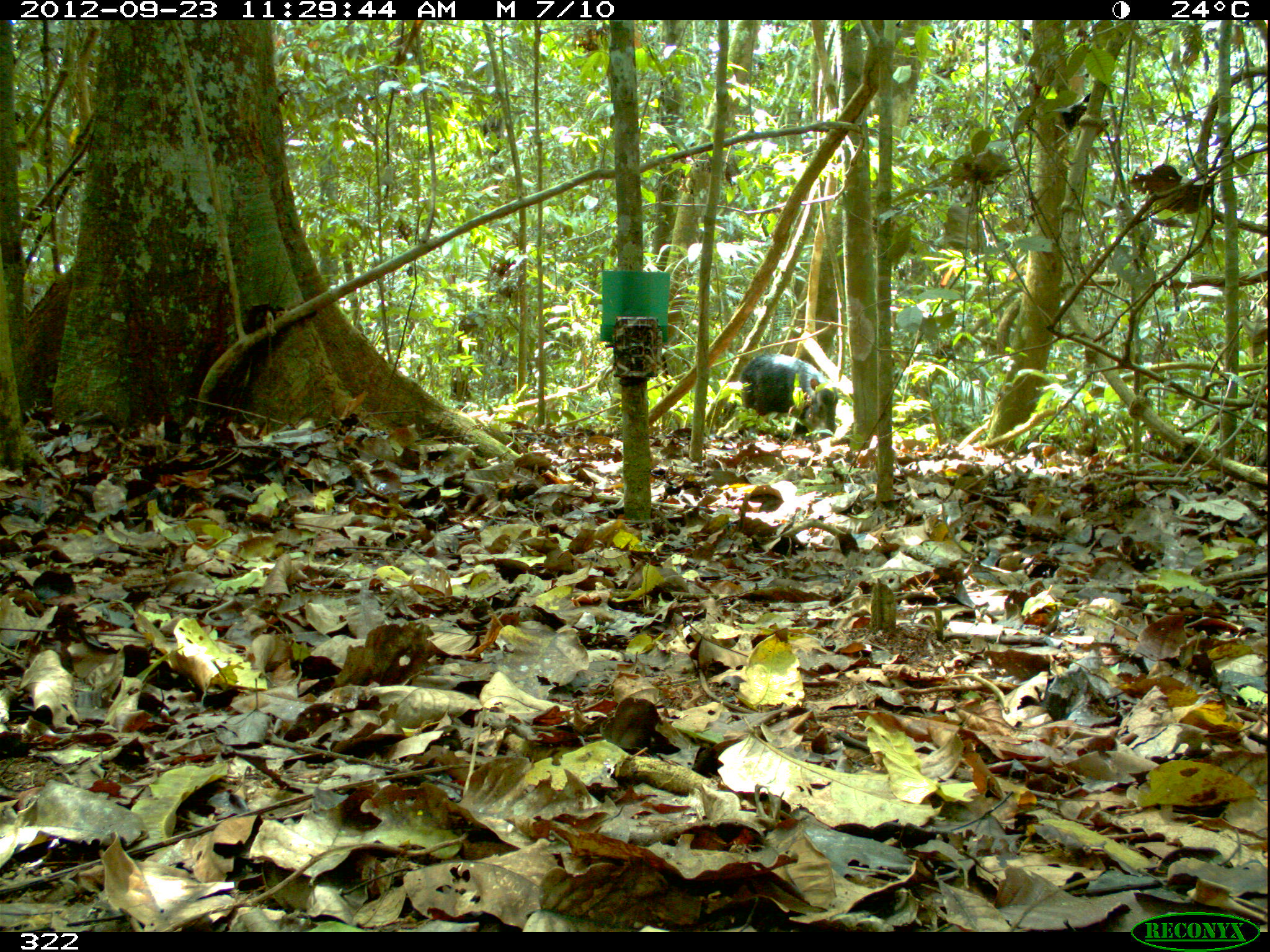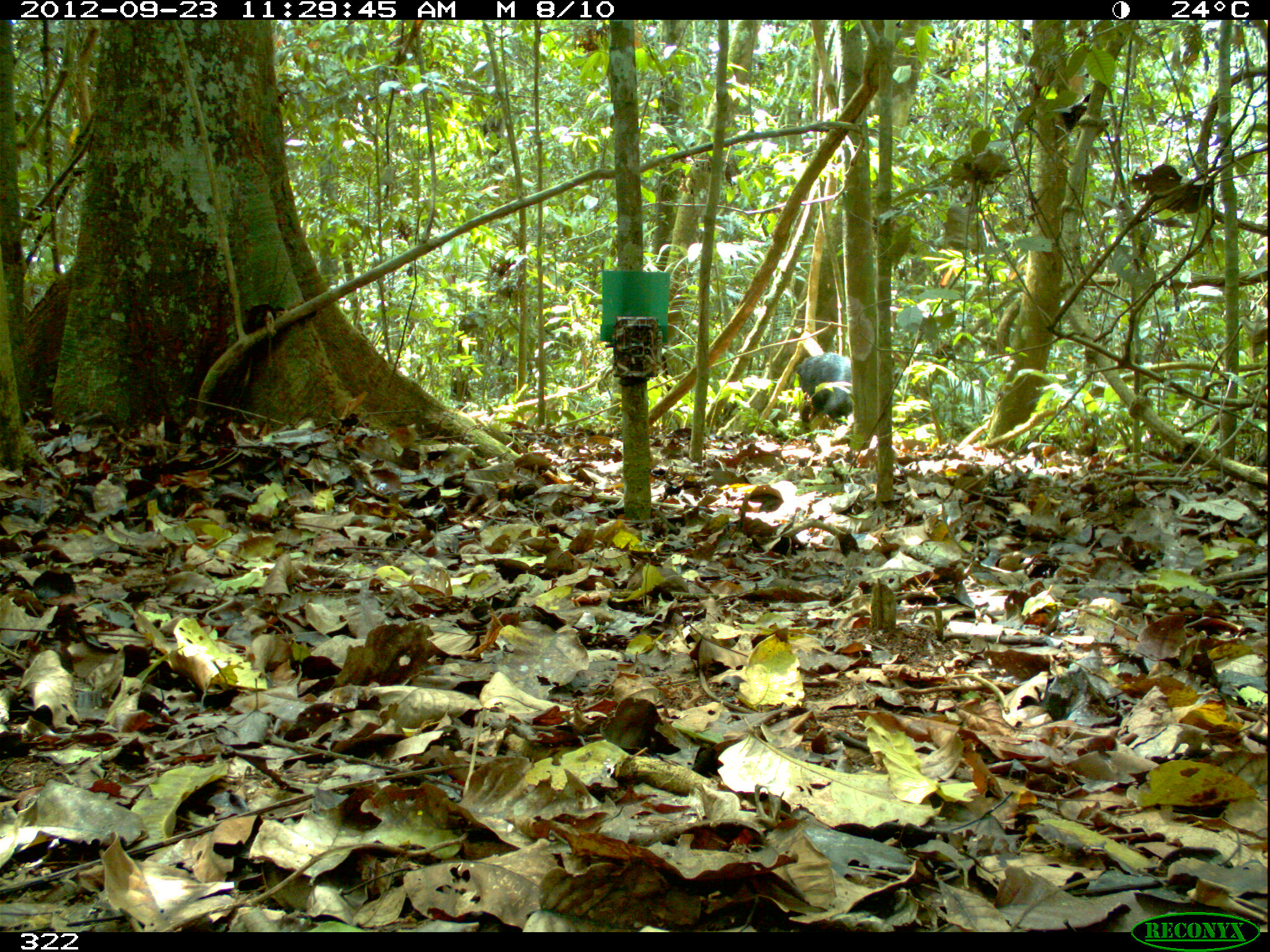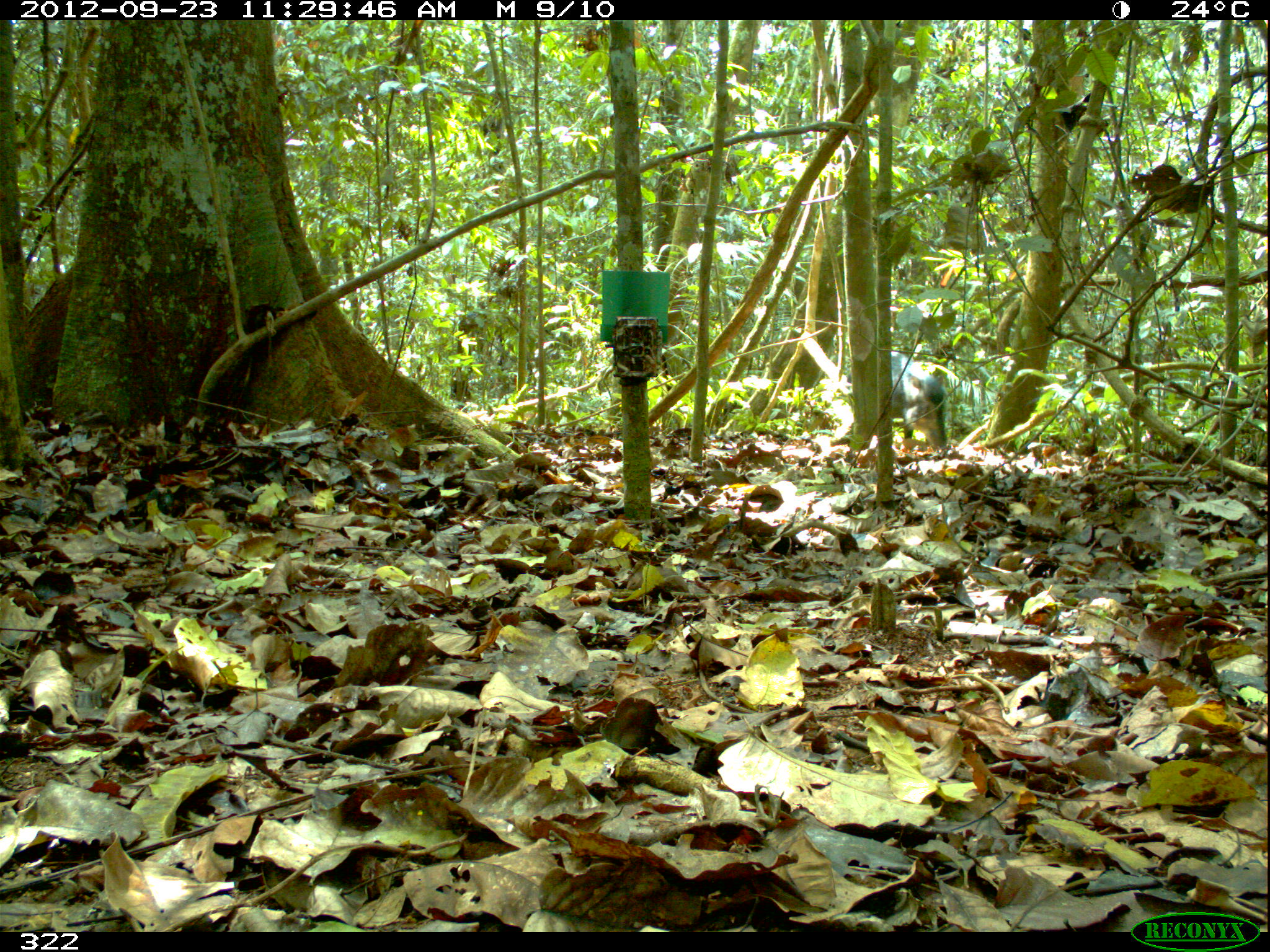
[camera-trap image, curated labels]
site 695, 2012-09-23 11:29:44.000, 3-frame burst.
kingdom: Animalia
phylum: Chordata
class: Mammalia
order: Artiodactyla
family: Tayassuidae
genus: Tayassu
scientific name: Tayassu pecari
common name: white-lipped peccary